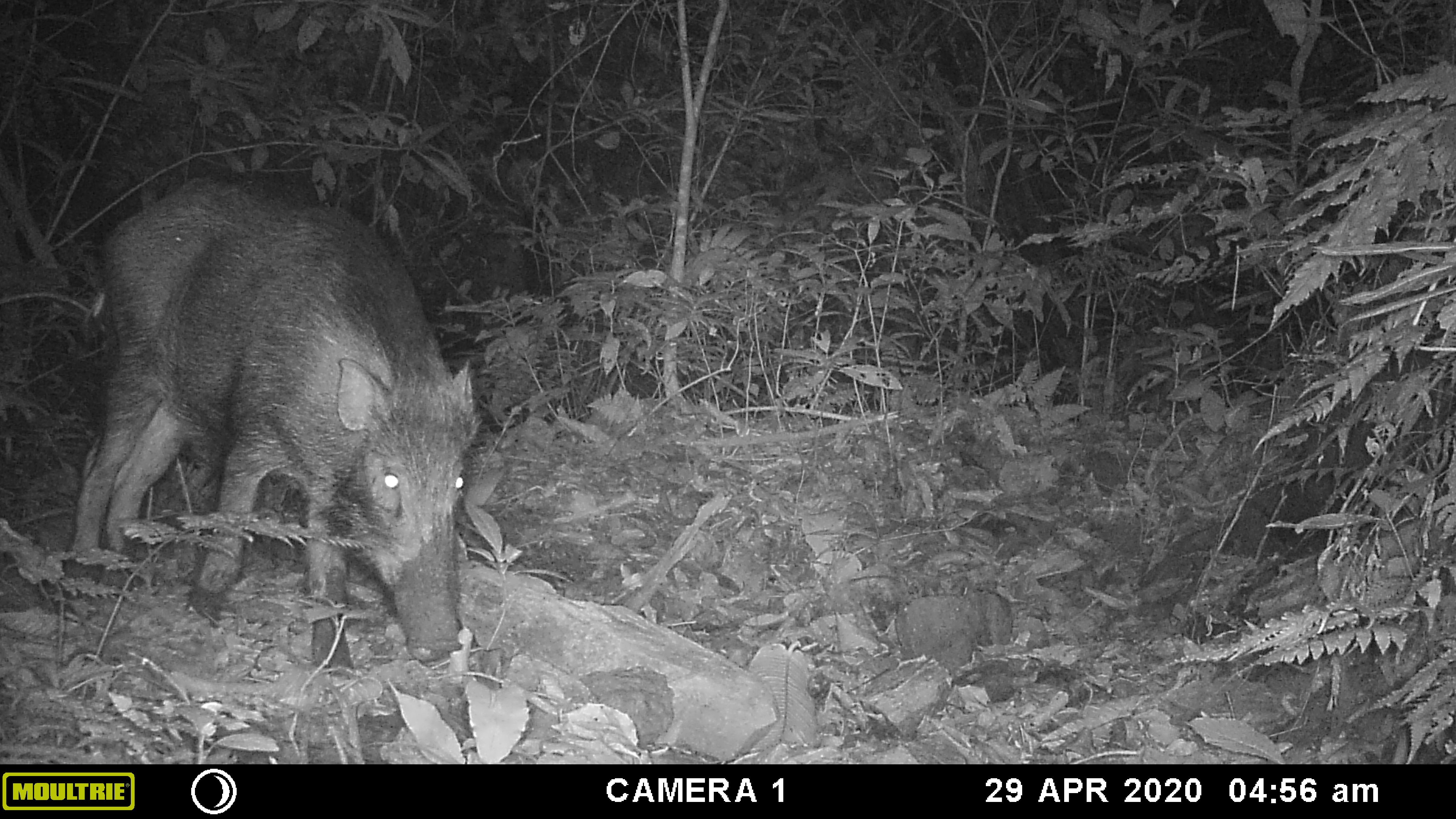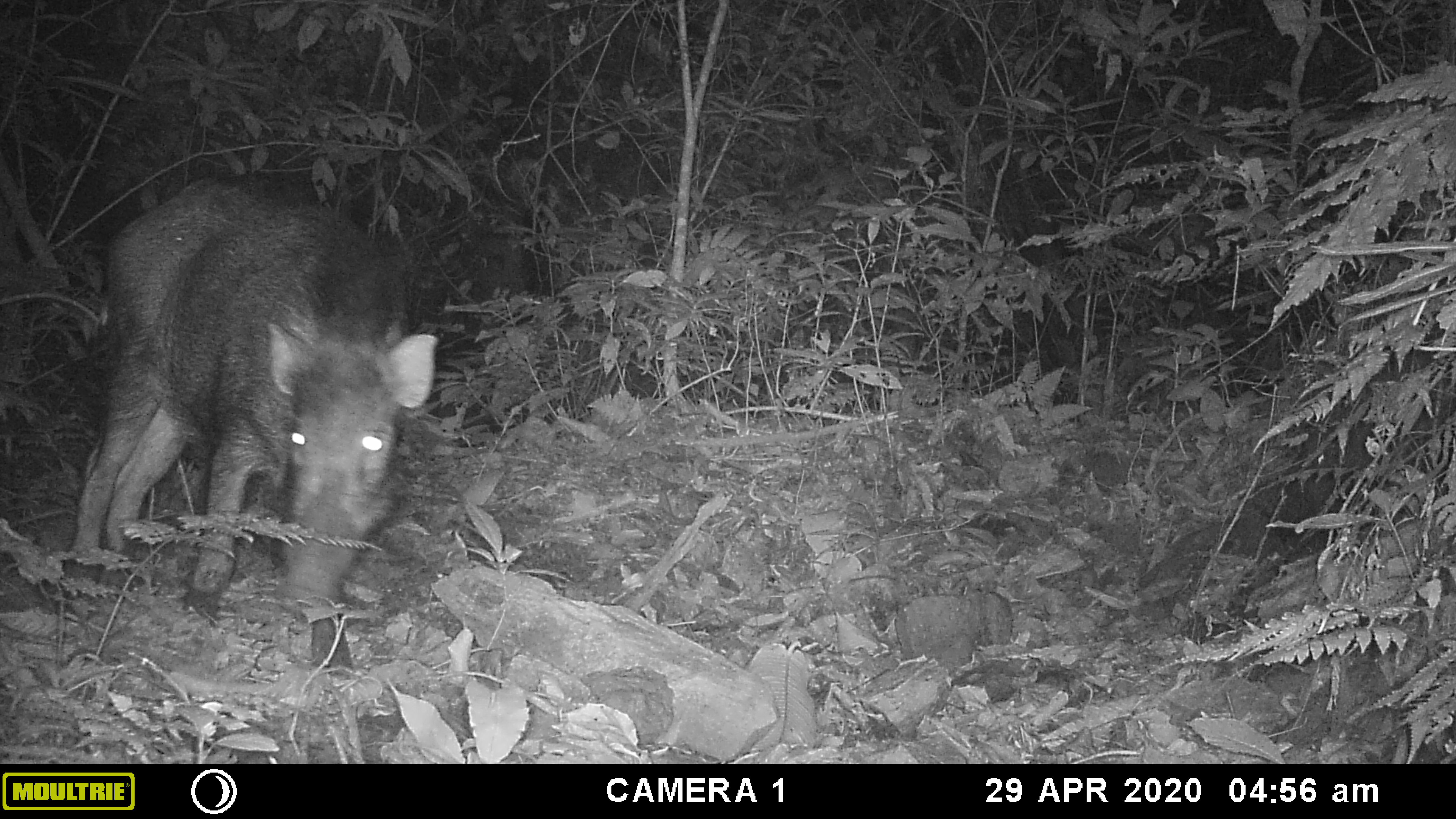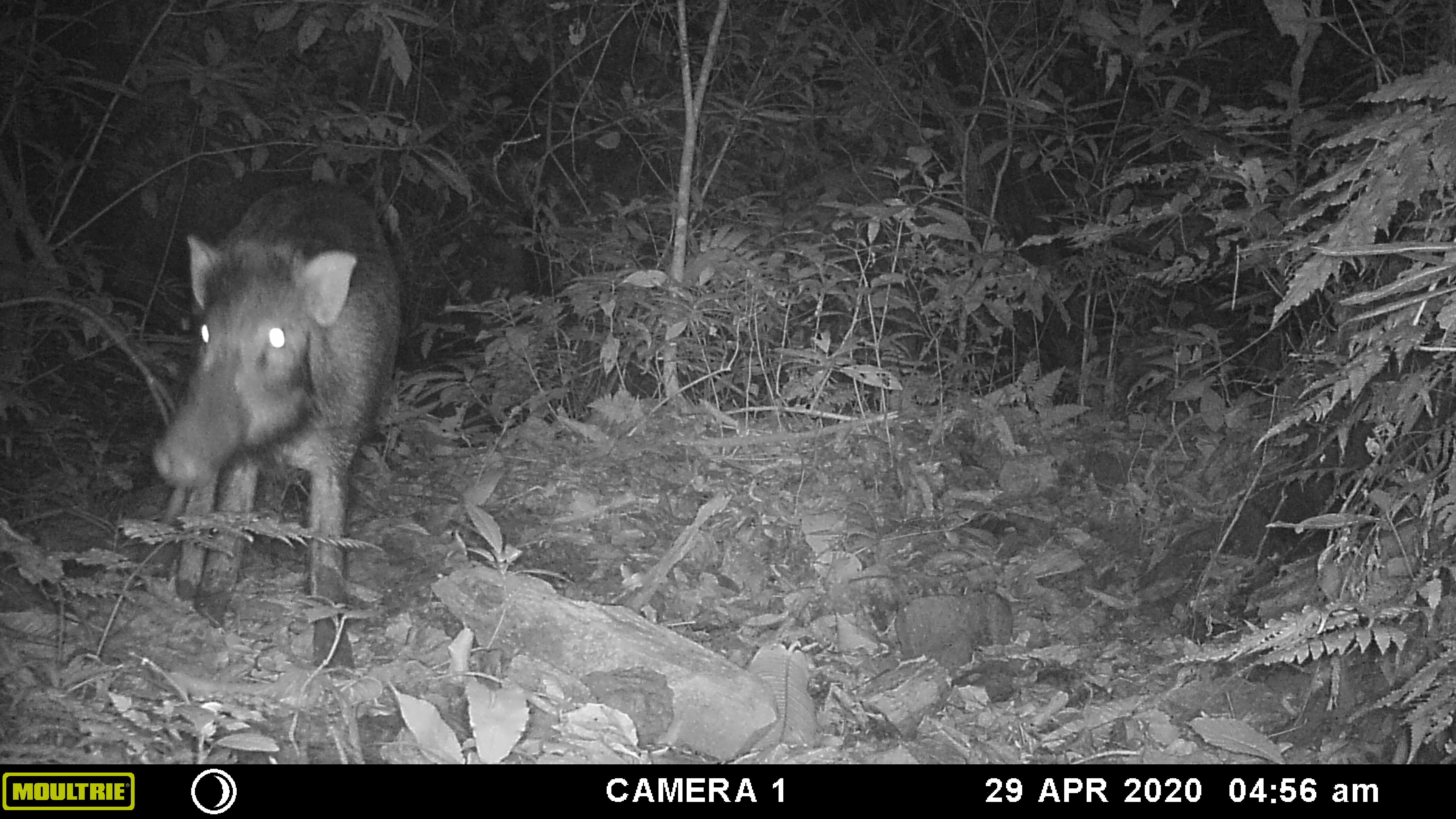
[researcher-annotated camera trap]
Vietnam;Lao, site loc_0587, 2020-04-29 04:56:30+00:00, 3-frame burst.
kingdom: Animalia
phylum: Chordata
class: Mammalia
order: Artiodactyla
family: Suidae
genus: Sus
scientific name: Sus scrofa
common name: eurasian wild pig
Eurasian wild pig (Sus scrofa). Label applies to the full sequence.